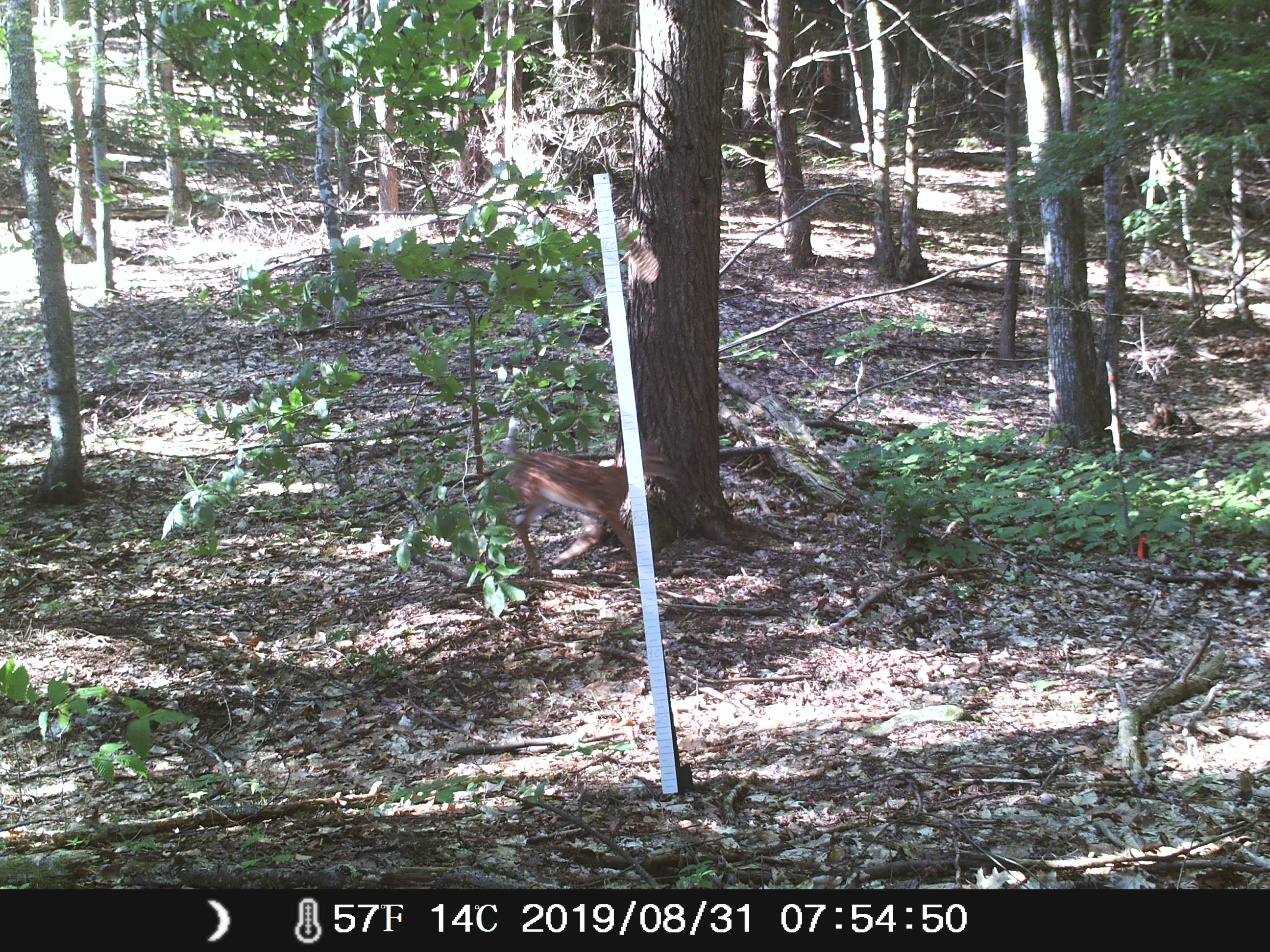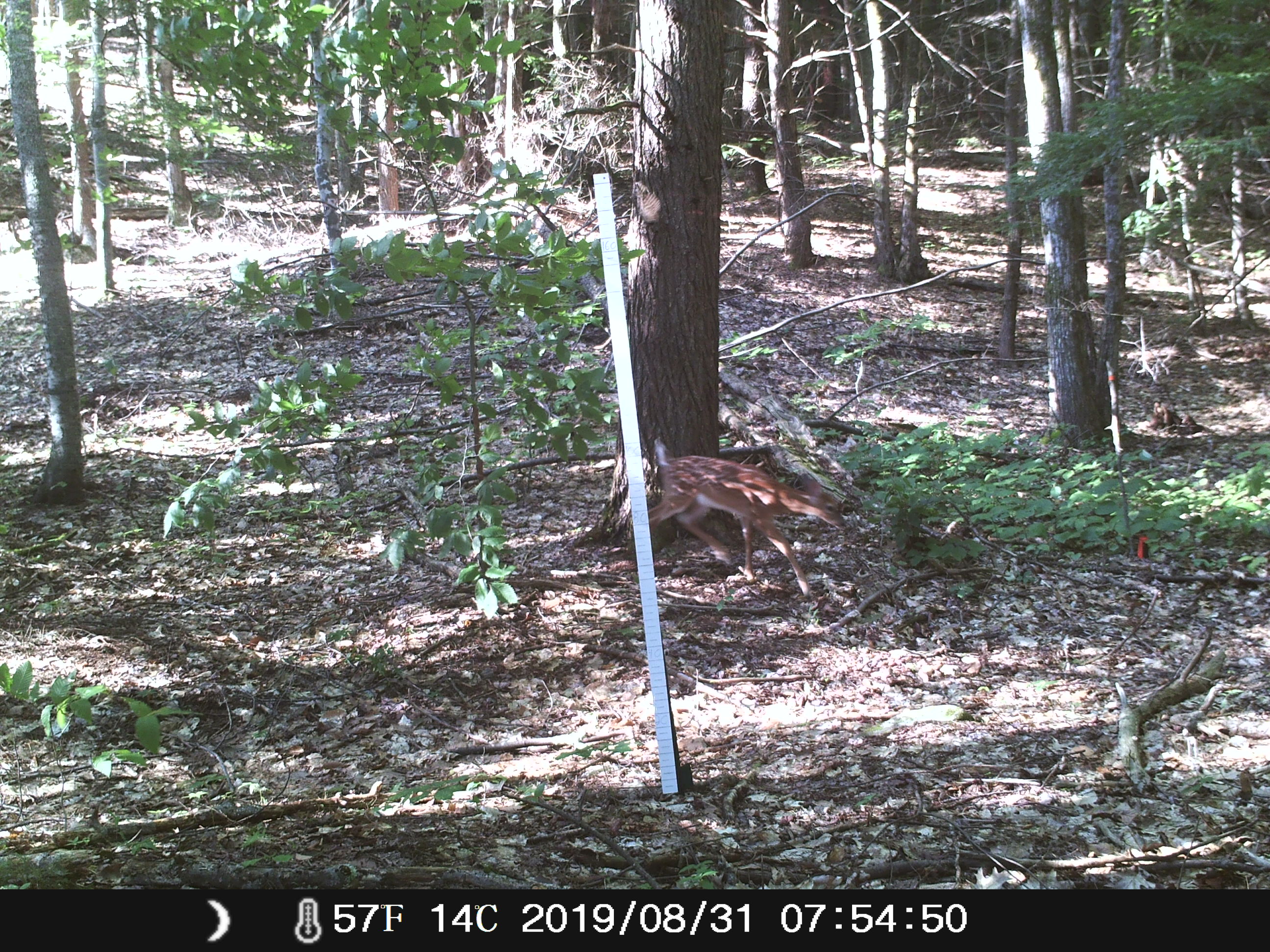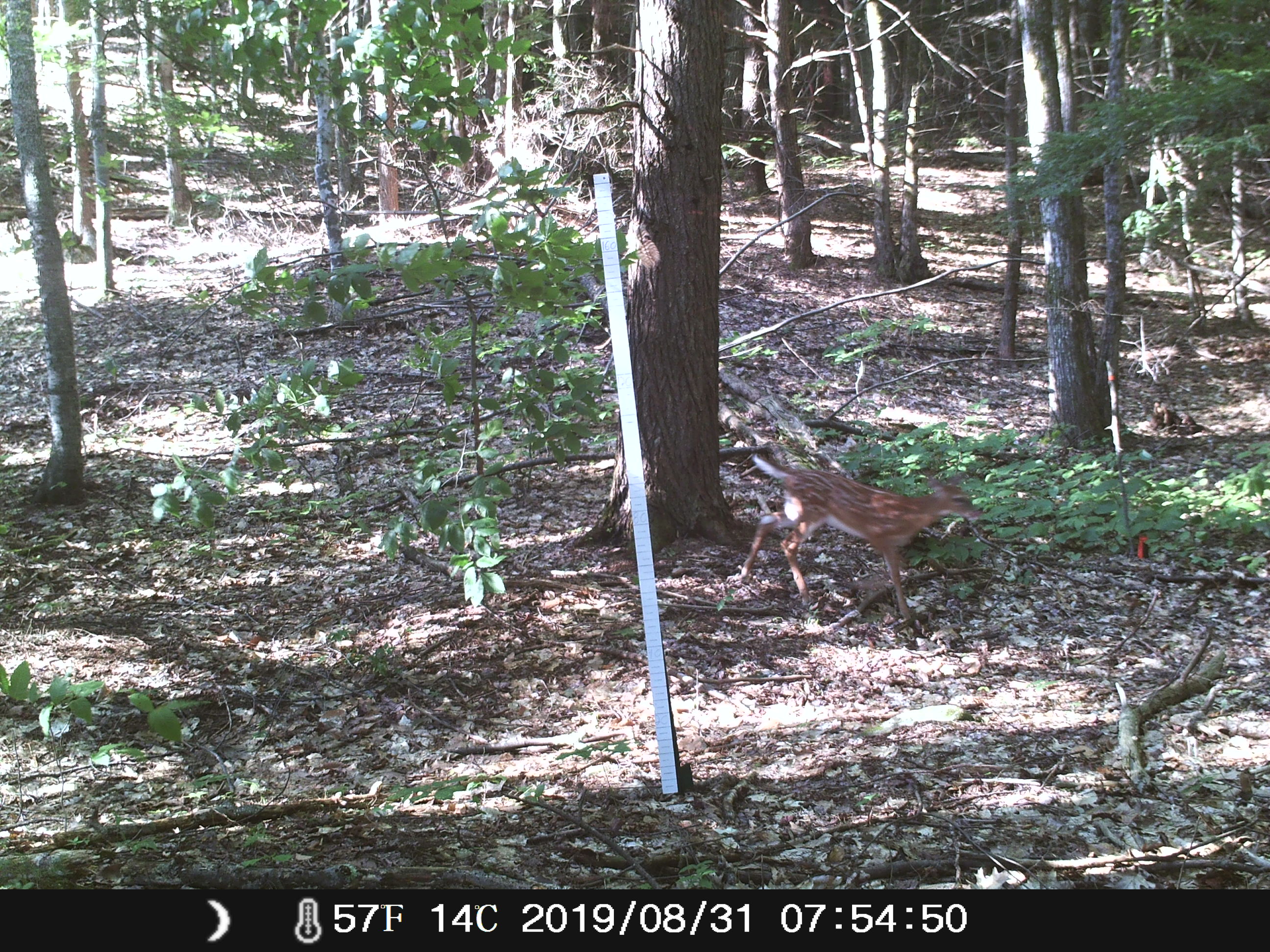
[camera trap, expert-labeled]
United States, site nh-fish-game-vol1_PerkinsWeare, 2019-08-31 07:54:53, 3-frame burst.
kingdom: Animalia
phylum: Chordata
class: Mammalia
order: Artiodactyla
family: Cervidae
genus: Odocoileus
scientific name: Odocoileus virginianus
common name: white-tailed deer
White-tailed deer (Odocoileus virginianus).